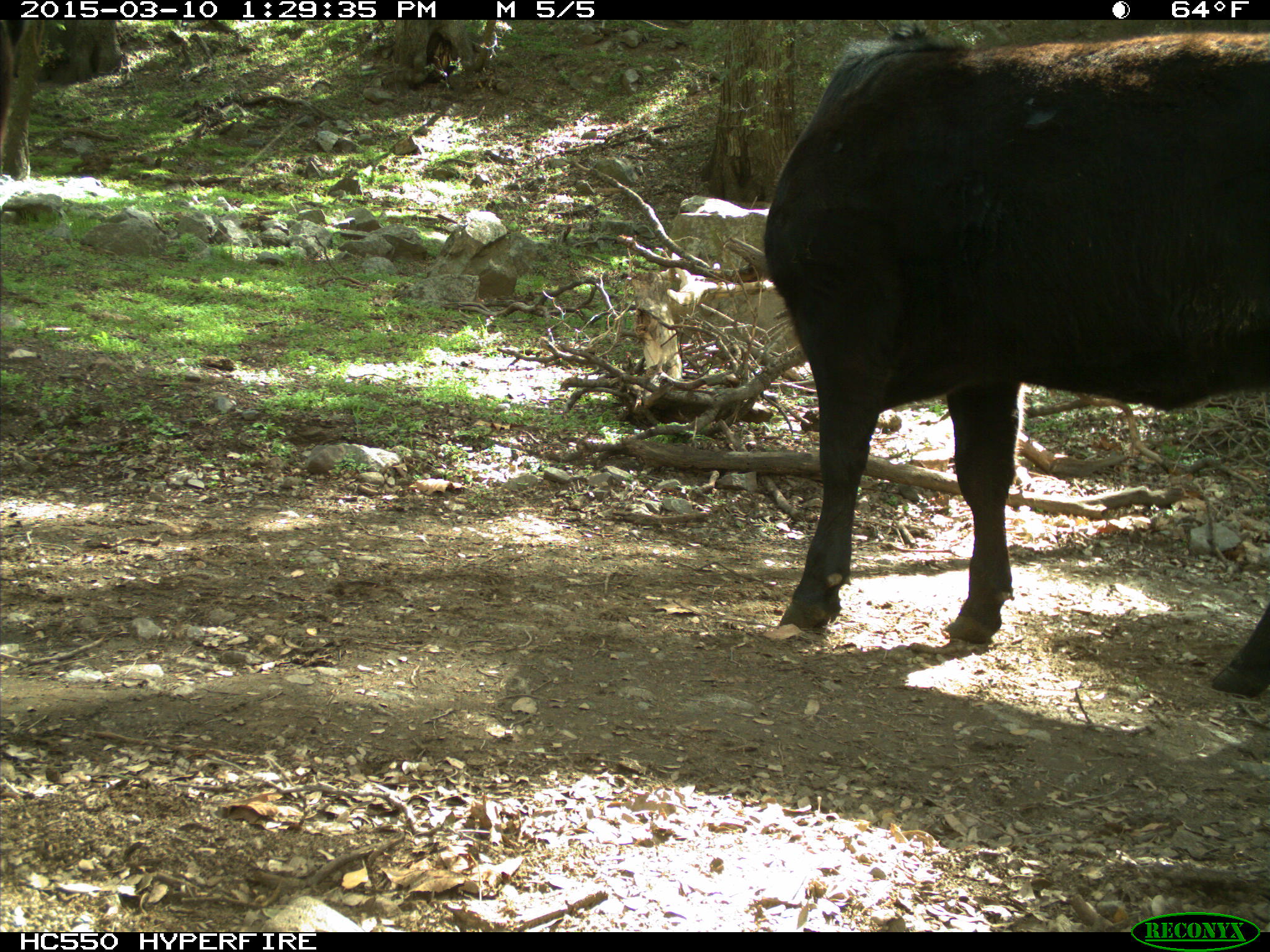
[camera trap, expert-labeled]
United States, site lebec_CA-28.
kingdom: Animalia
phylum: Chordata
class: Mammalia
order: Artiodactyla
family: Bovidae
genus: Bos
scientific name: Bos taurus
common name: domestic cow